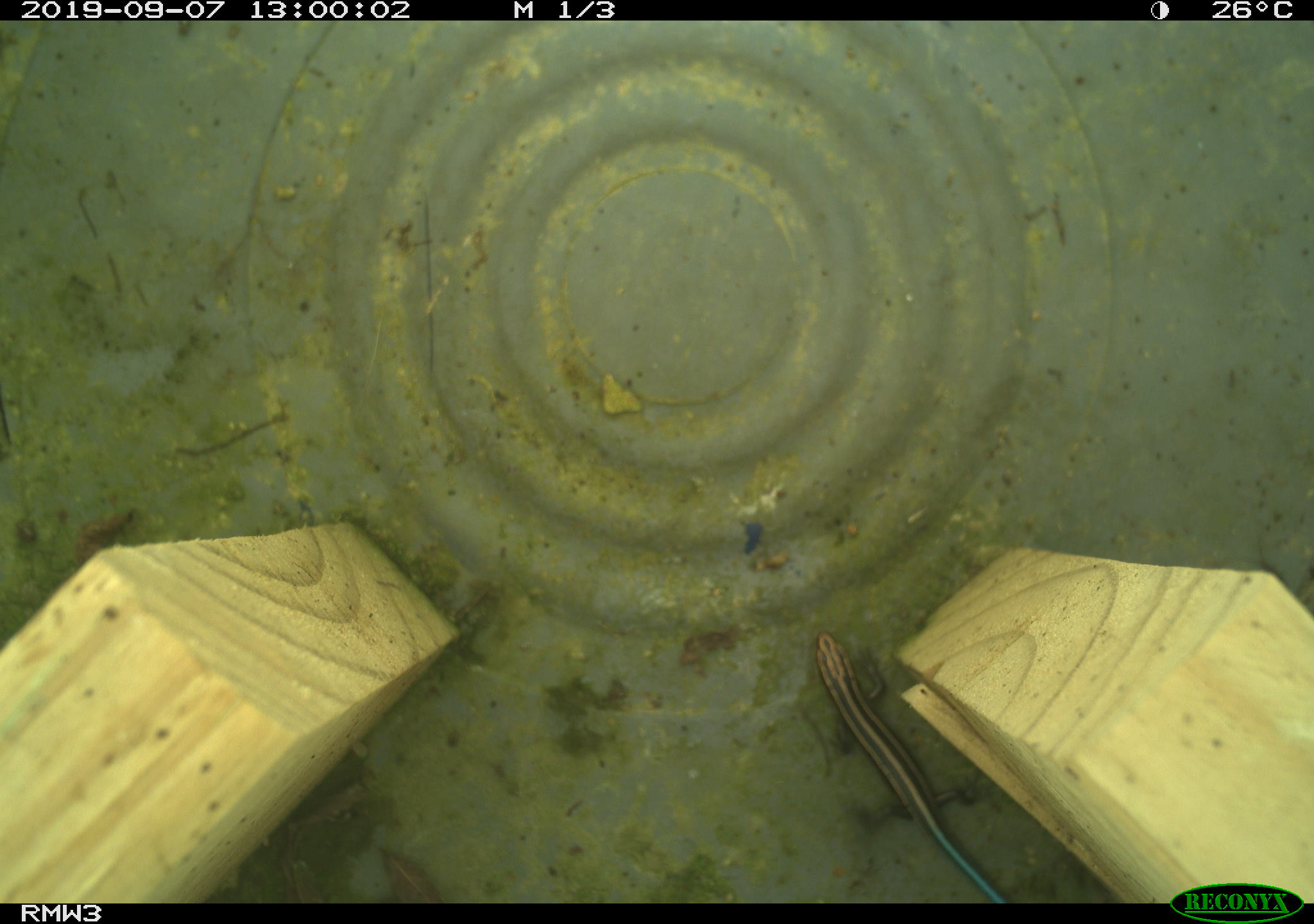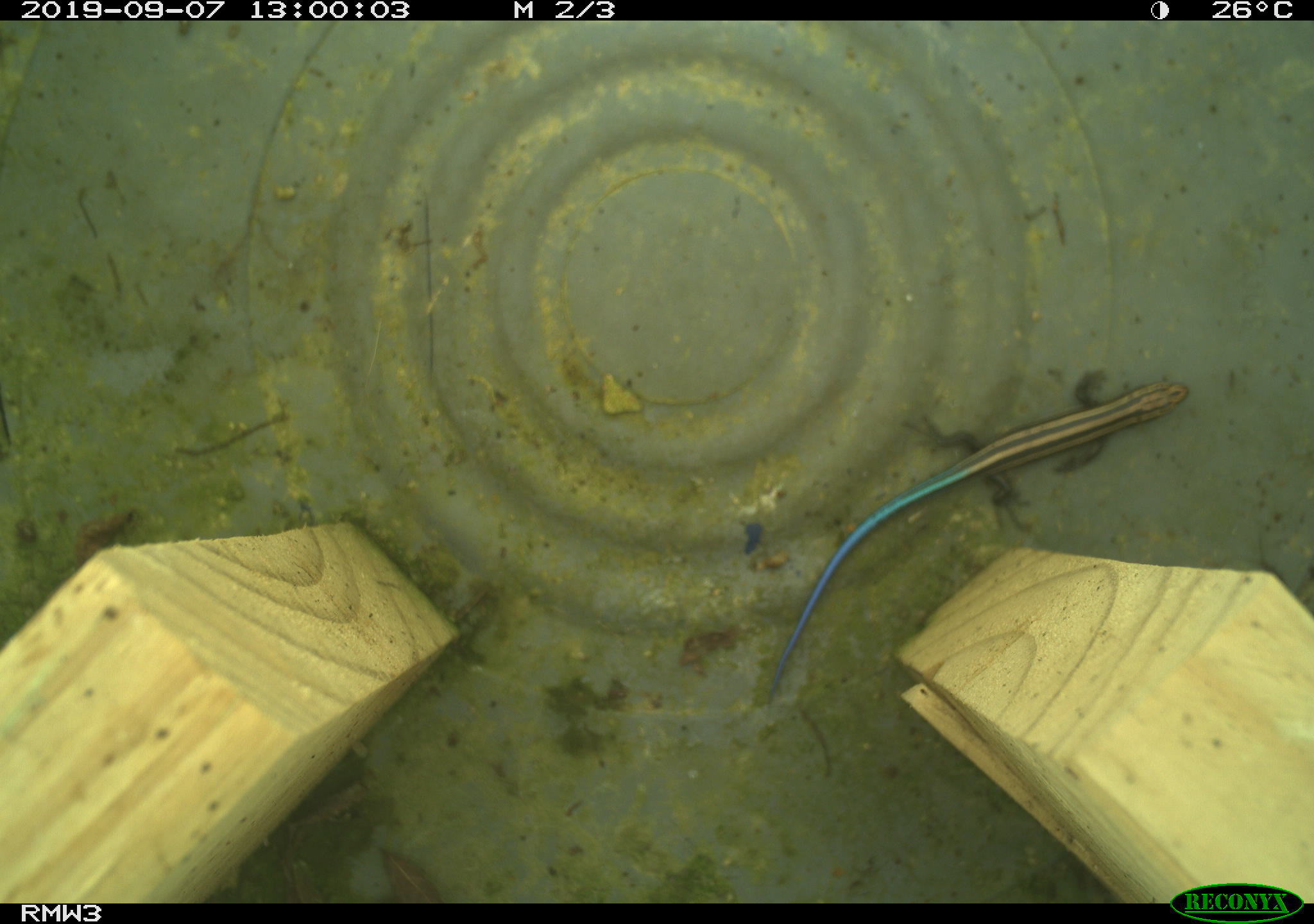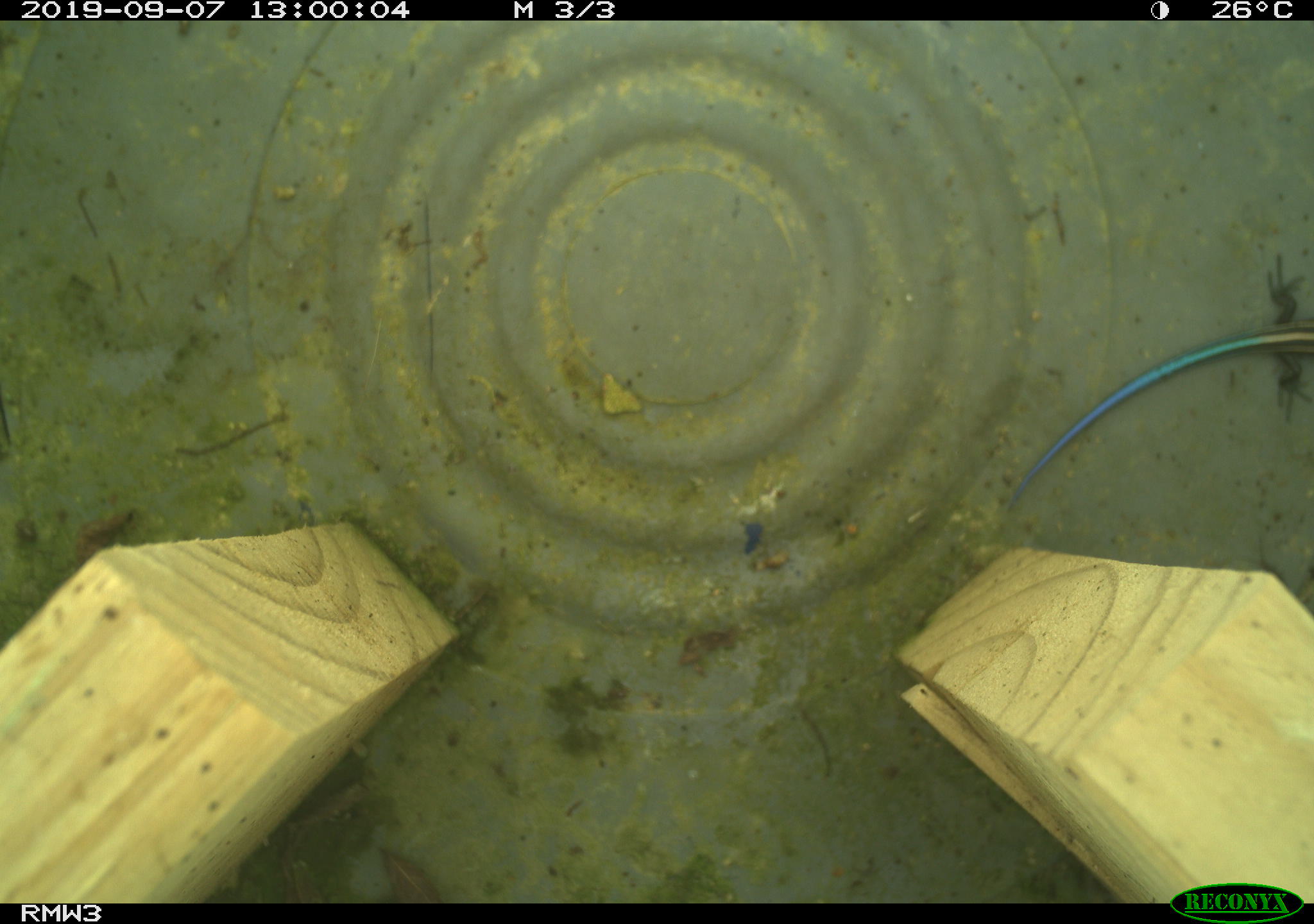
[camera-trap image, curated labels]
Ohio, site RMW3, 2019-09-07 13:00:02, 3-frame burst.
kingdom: Animalia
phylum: Chordata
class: Reptilia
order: Squamata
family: Scincidae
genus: Plestiodon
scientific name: Plestiodon fasciatus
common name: common five-lined skink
Common five-lined skink (Plestiodon fasciatus).